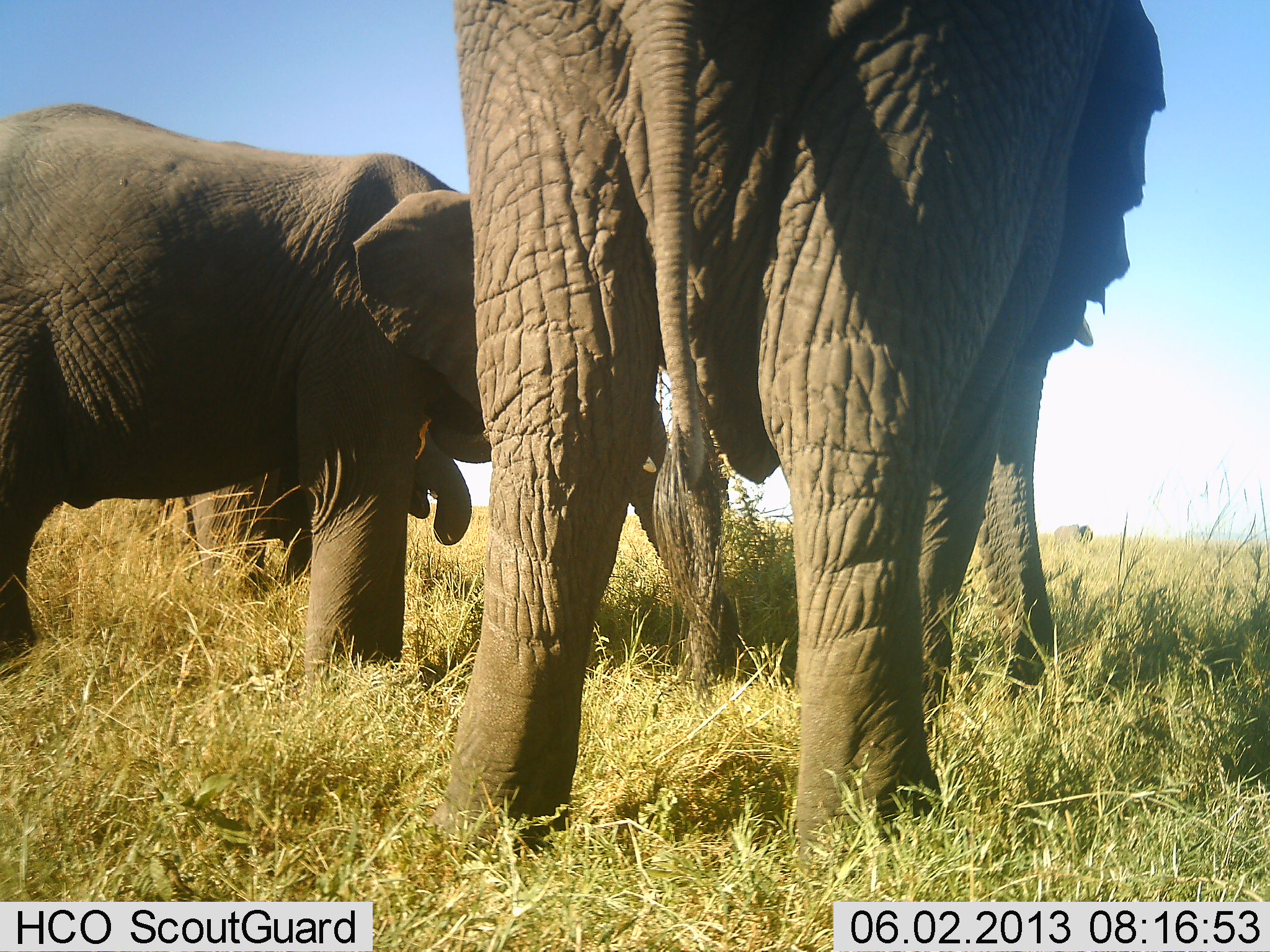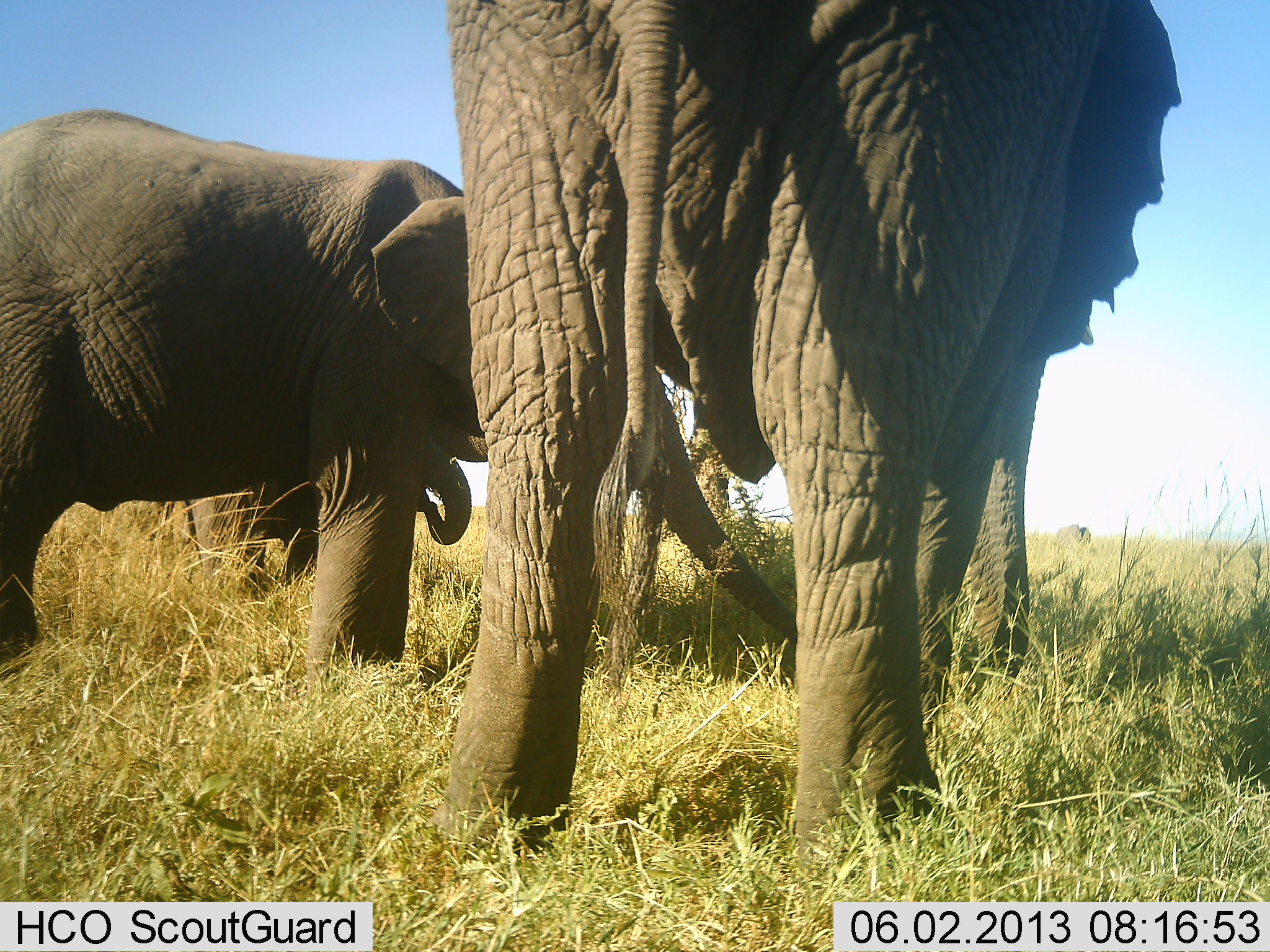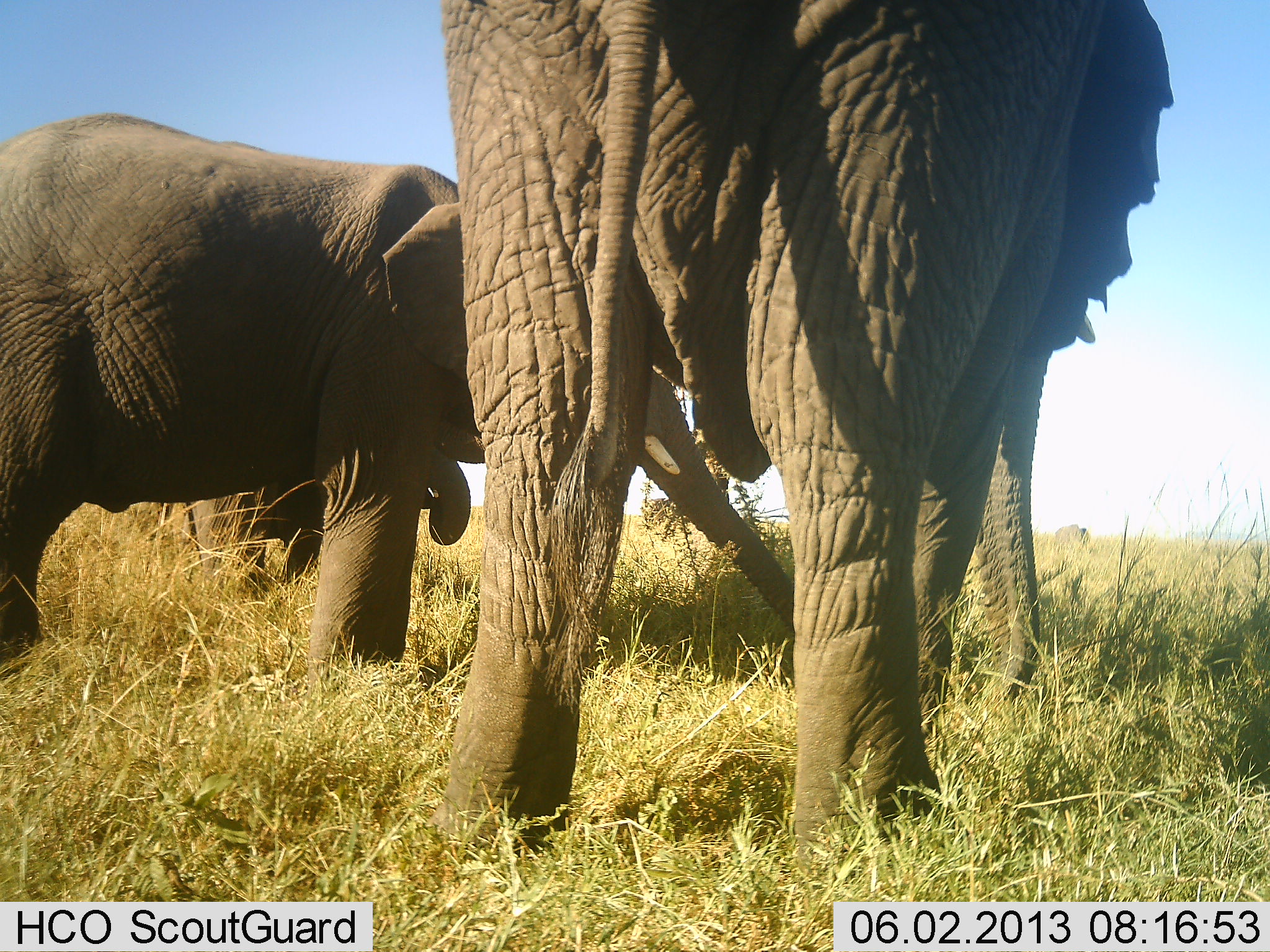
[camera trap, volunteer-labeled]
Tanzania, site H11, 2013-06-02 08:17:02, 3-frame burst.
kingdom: Animalia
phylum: Chordata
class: Mammalia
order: Proboscidea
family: Elephantidae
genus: Loxodonta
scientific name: Loxodonta africana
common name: african bush elephant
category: elephant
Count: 4.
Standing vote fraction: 92%.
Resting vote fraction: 0%.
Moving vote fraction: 17%.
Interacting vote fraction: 17%.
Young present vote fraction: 17%.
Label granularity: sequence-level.